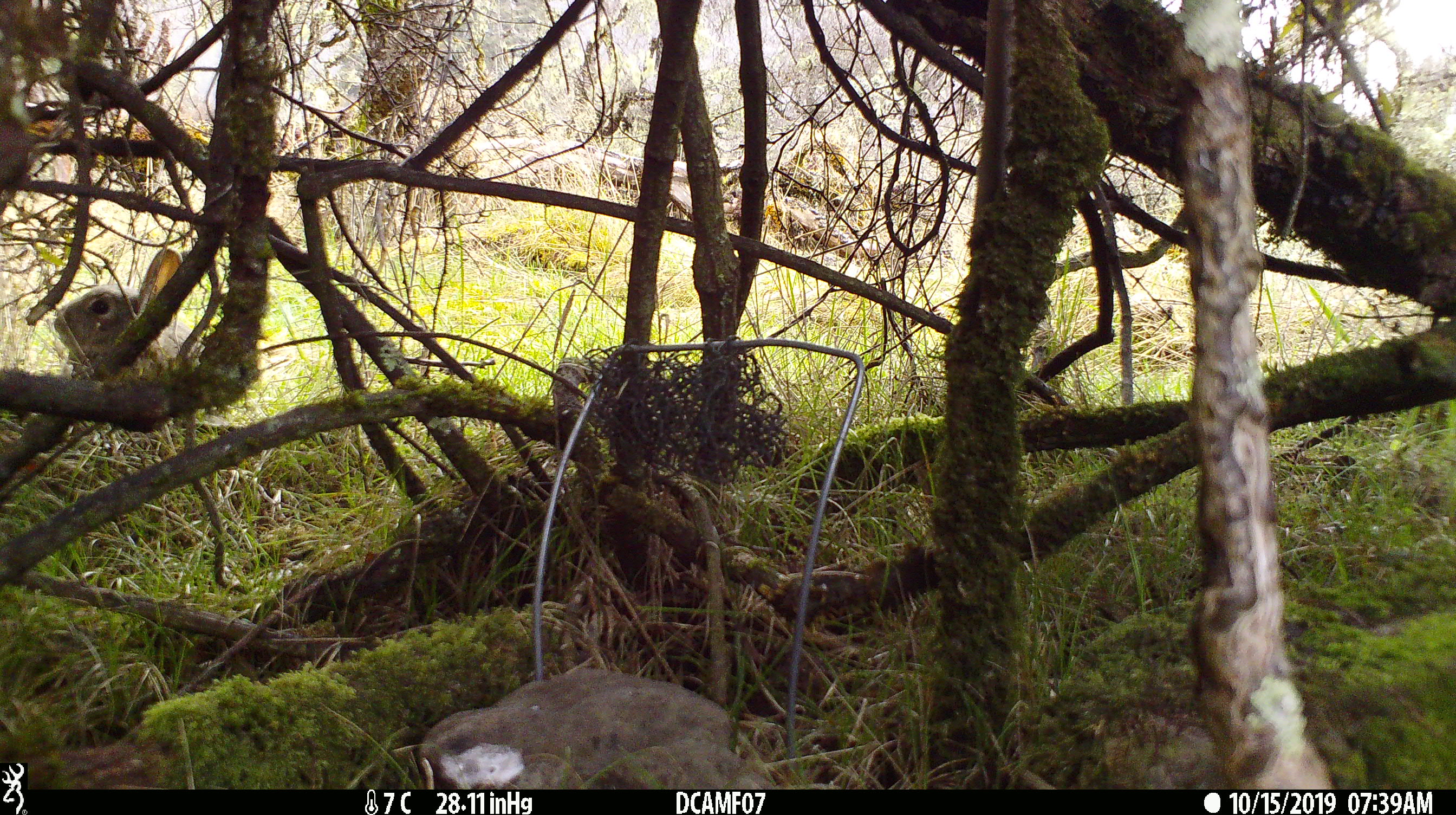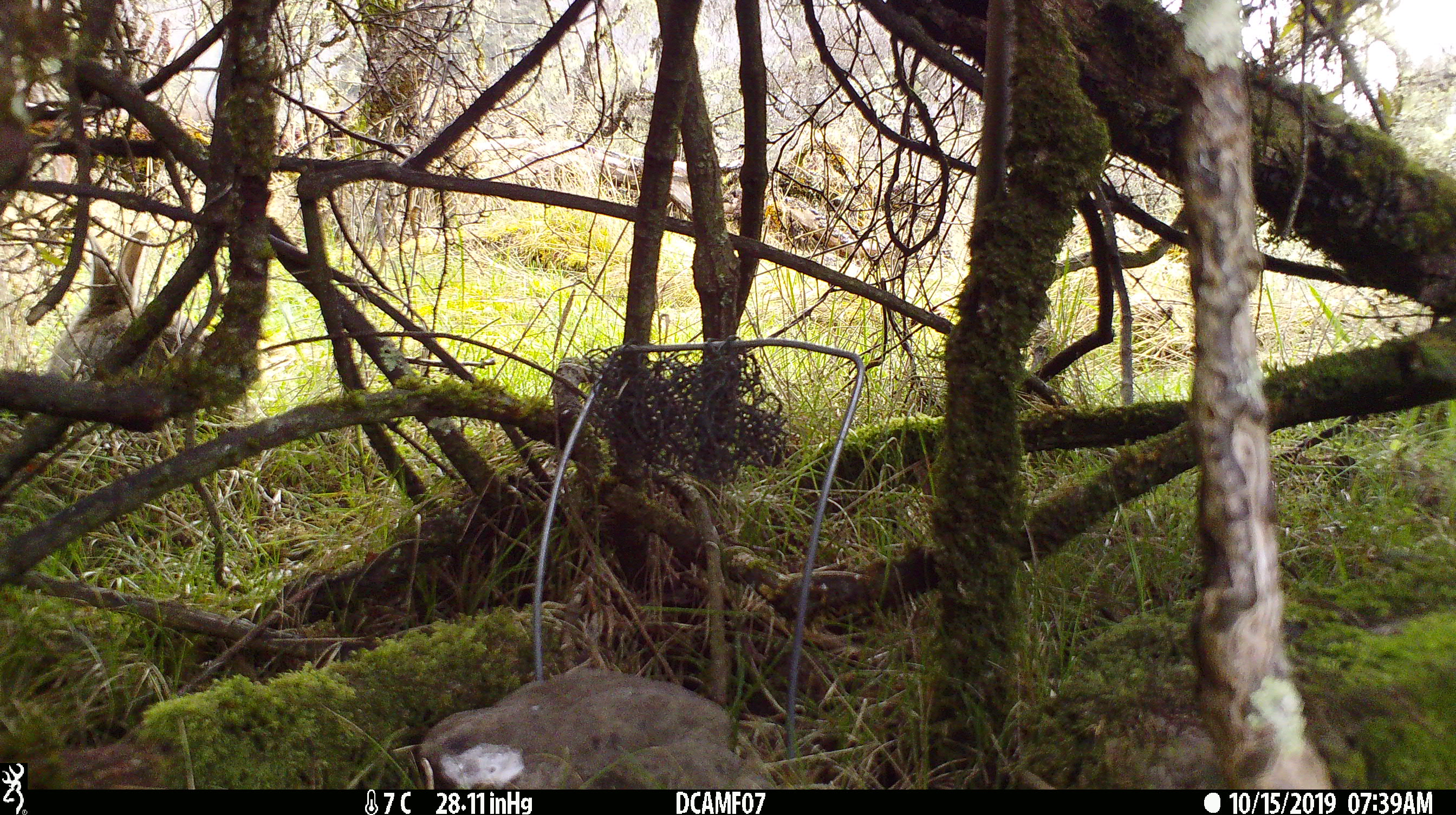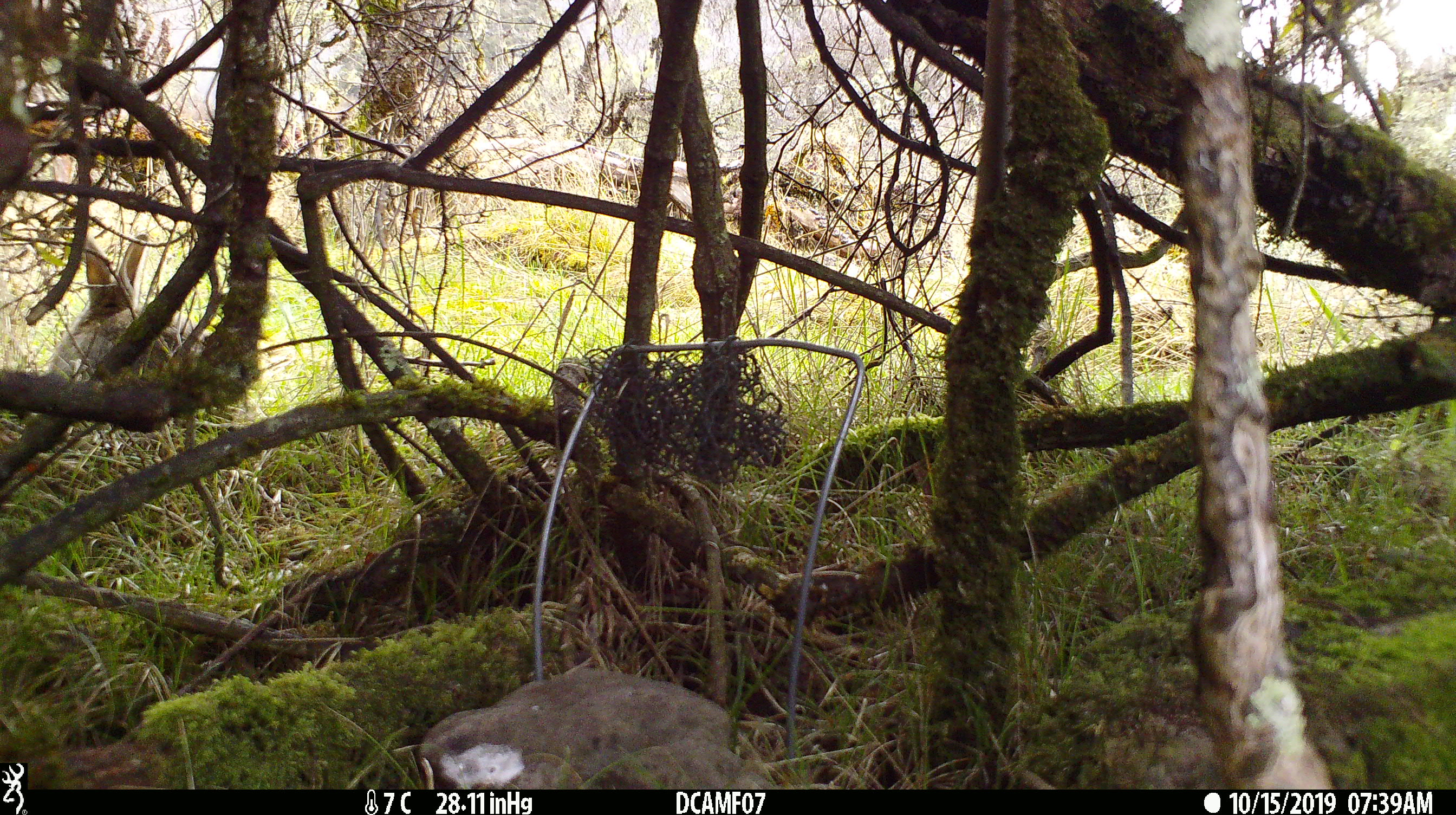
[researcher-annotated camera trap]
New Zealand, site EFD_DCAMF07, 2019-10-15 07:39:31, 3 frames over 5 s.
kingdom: Animalia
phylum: Chordata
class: Mammalia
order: Lagomorpha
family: Leporidae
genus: Oryctolagus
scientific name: Oryctolagus cuniculus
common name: european rabbit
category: rabbit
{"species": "rabbit (european rabbit) (Oryctolagus cuniculus)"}